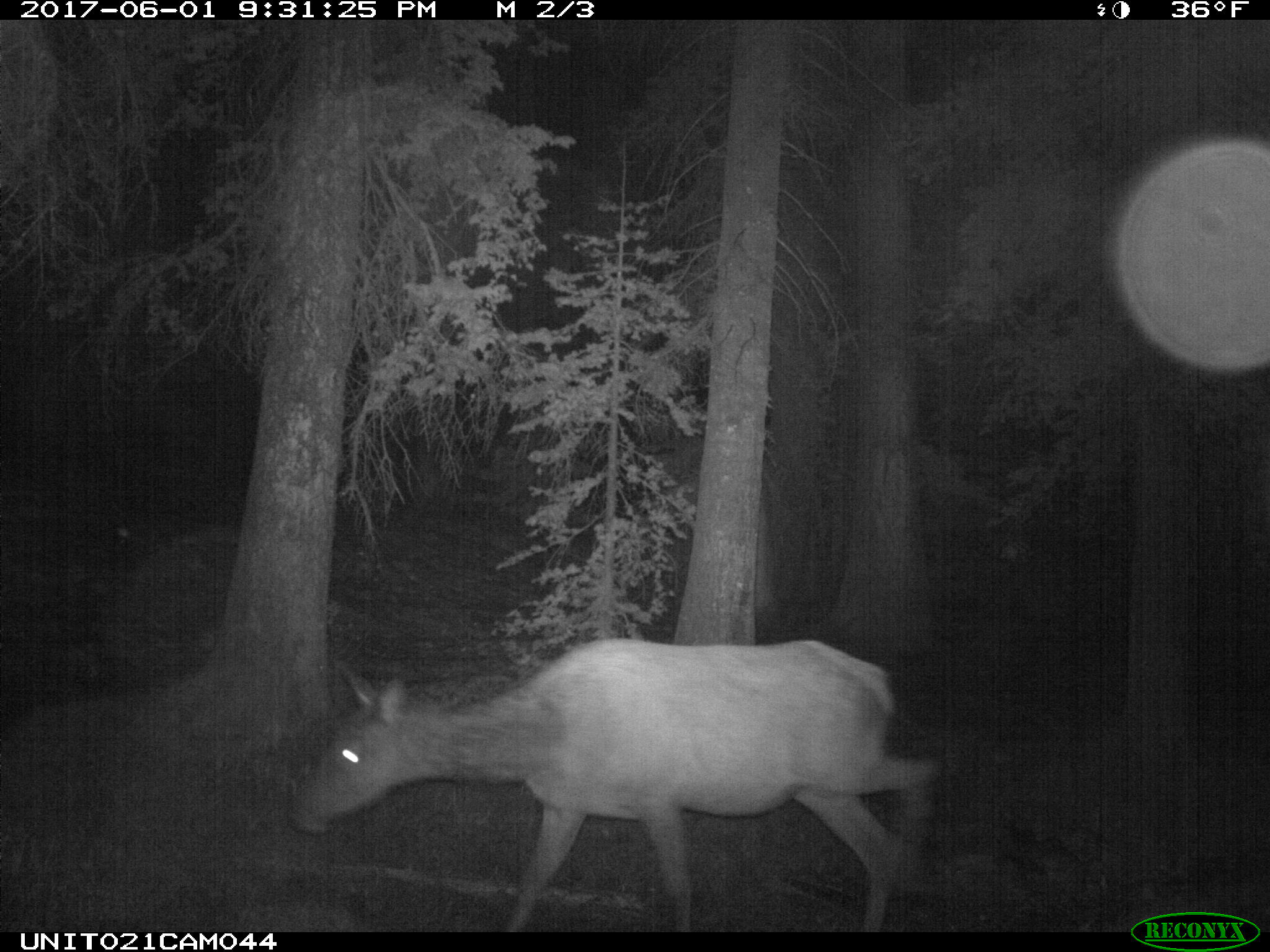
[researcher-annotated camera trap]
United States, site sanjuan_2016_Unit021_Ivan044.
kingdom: Animalia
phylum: Chordata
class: Mammalia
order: Artiodactyla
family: Cervidae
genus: Cervus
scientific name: Cervus elaphus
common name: red deer